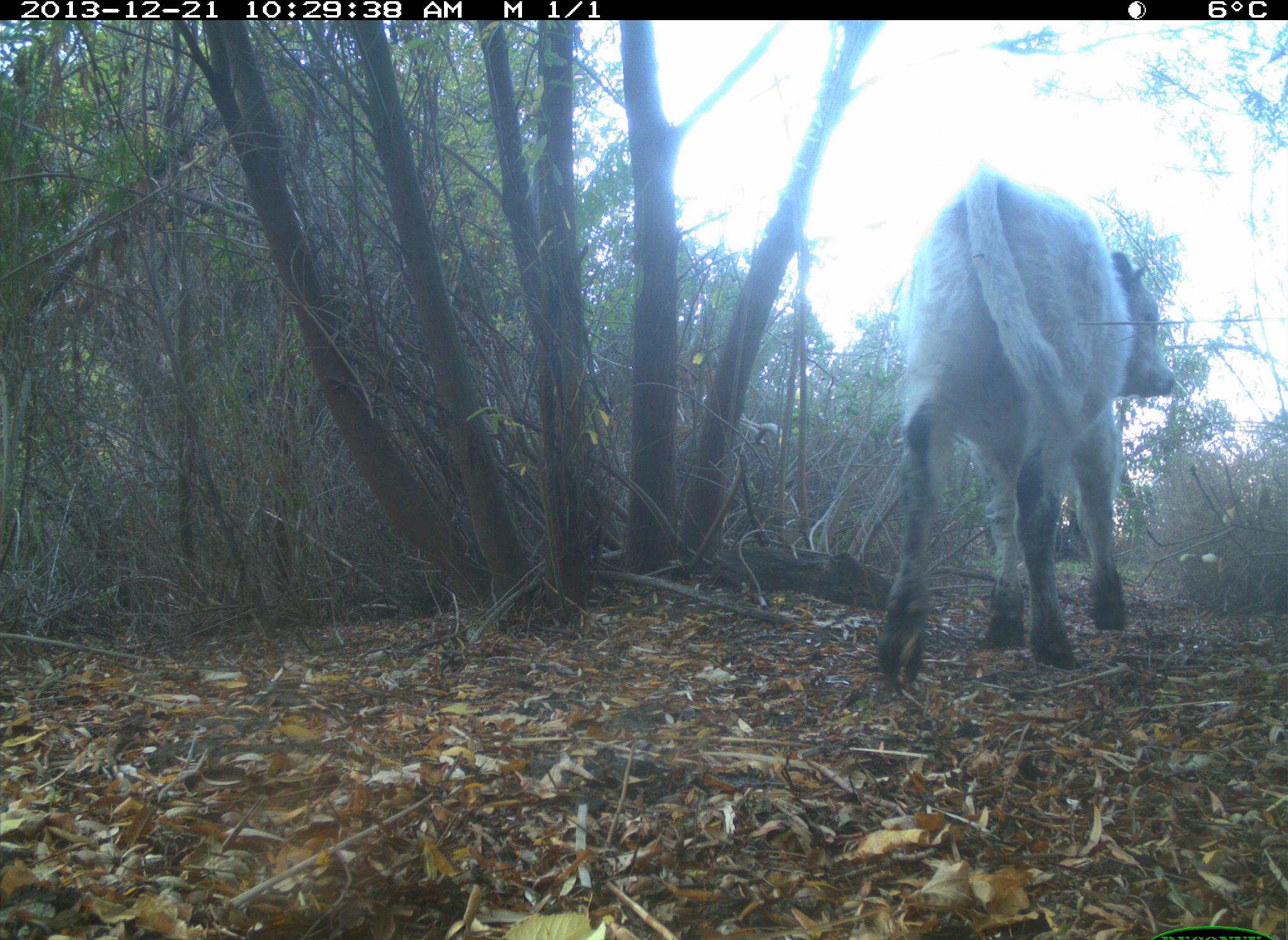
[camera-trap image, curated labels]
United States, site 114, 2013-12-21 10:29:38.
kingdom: Animalia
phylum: Chordata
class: Mammalia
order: Artiodactyla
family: Bovidae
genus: Bos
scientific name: Bos taurus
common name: cow